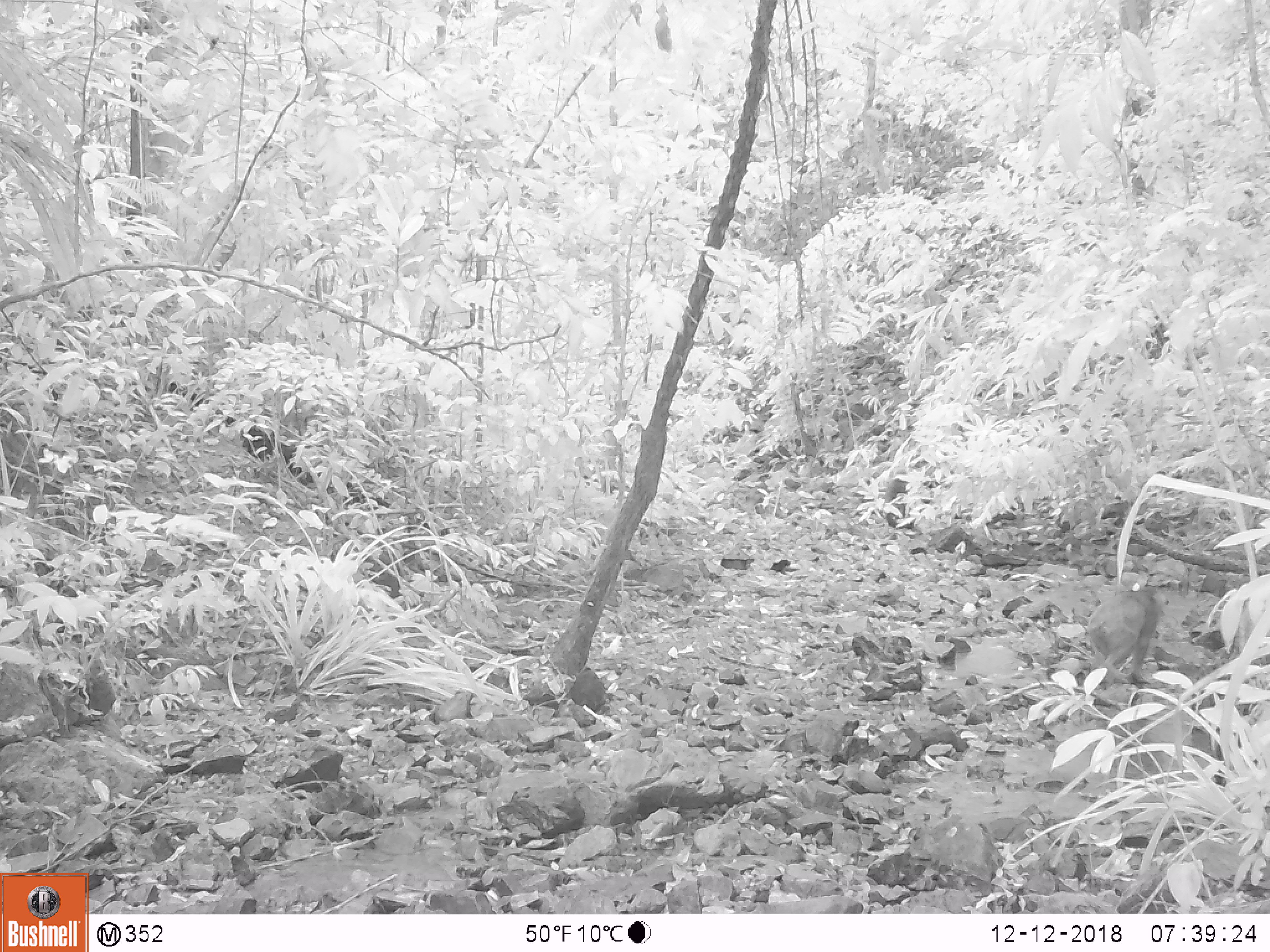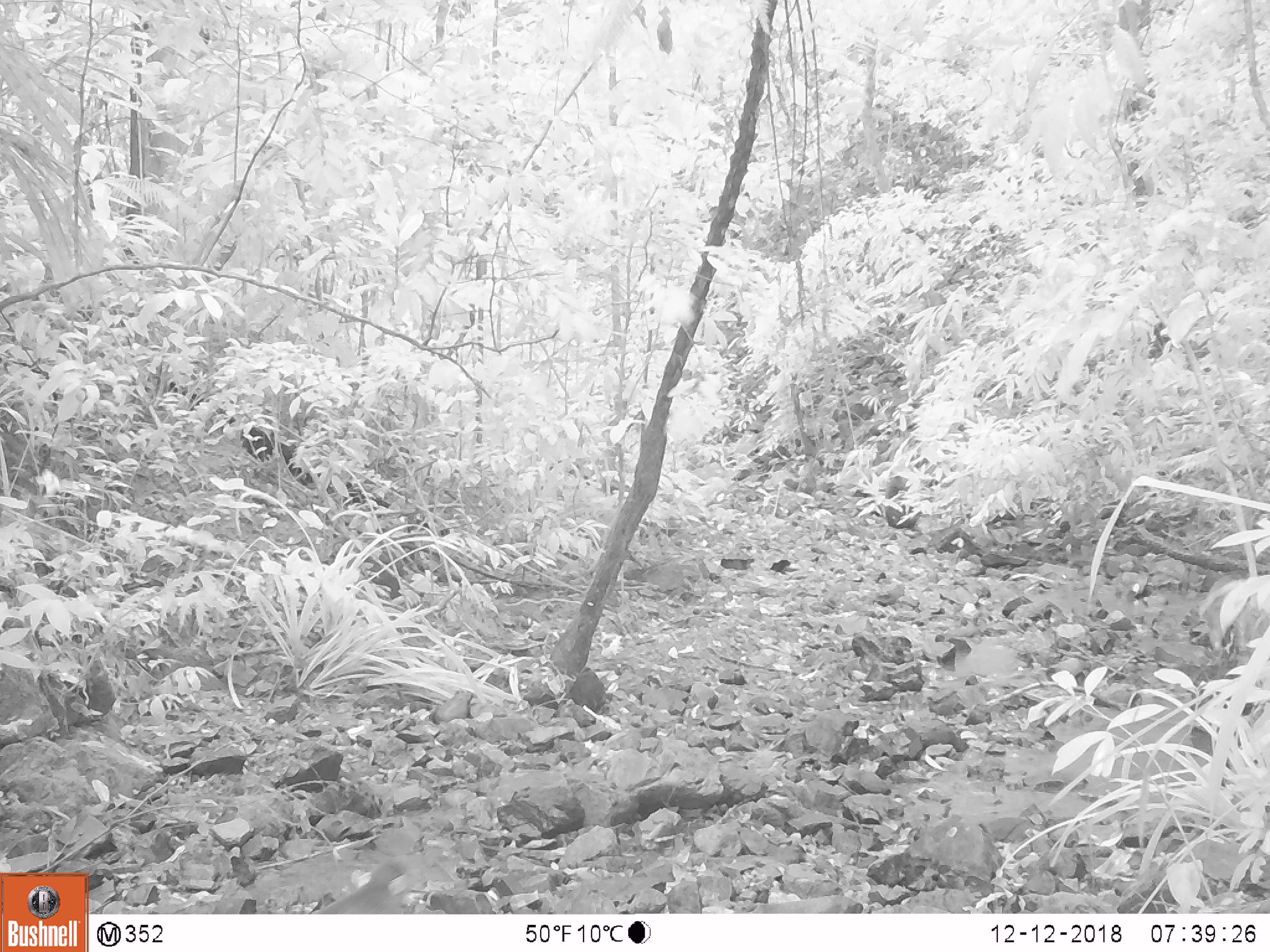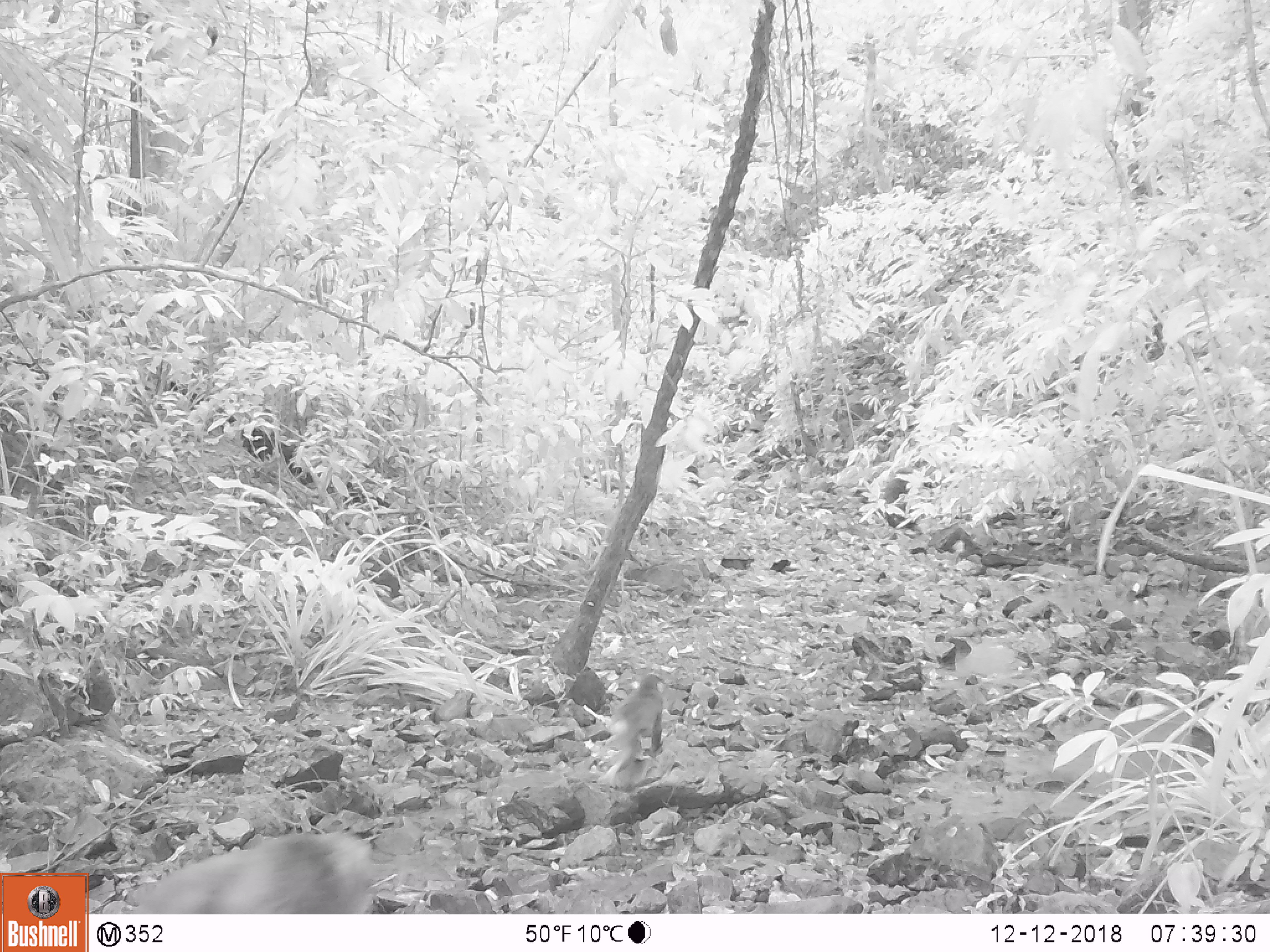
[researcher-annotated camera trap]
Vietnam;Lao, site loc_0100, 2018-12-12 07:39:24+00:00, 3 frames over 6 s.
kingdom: Animalia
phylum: Chordata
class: Mammalia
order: Primates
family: Cercopithecidae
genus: Macaca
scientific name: Macaca arctoides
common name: stump-tailed macaque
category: stump tailed macaque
Stump tailed macaque (stump-tailed macaque) (Macaca arctoides). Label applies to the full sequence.